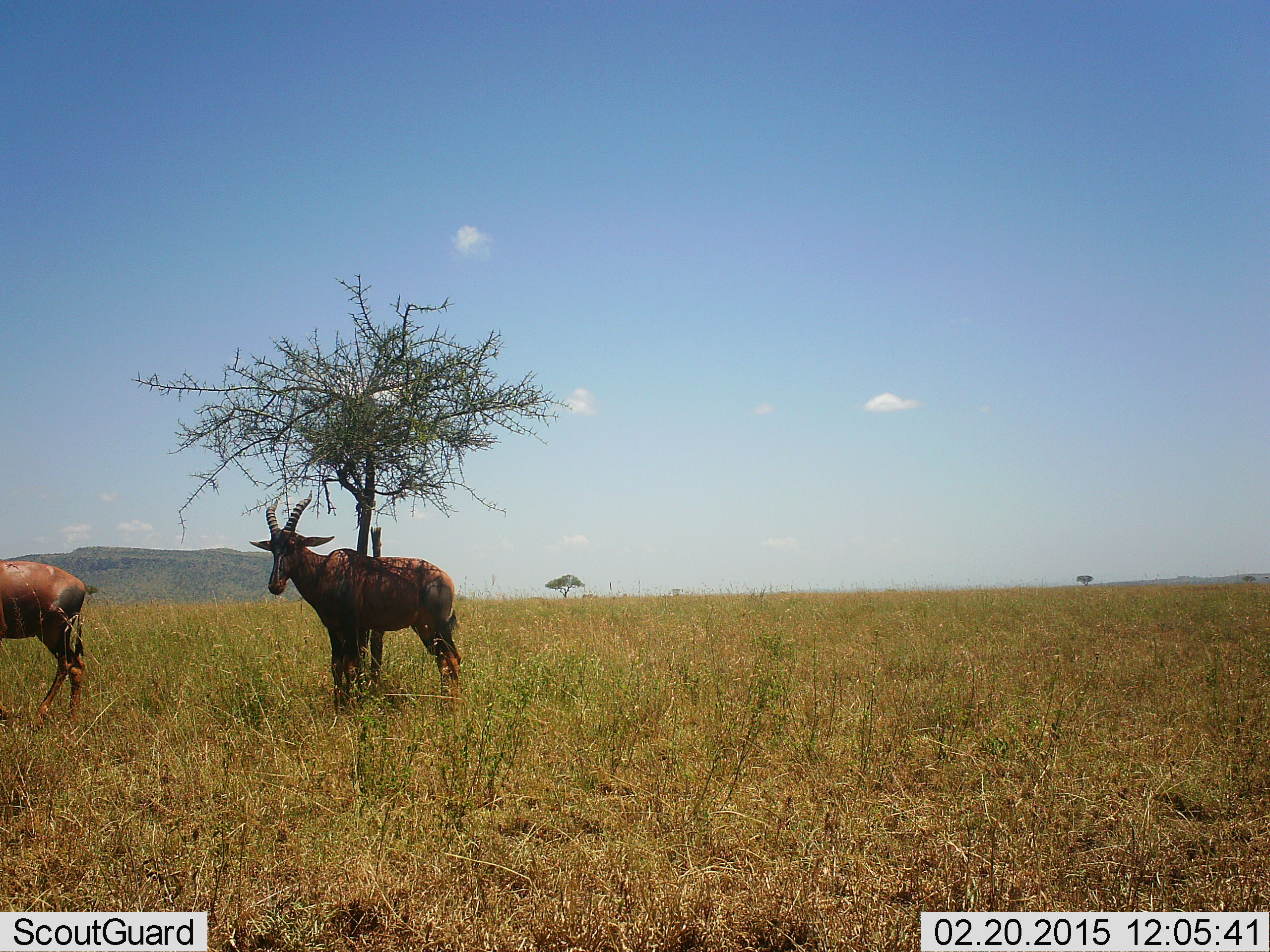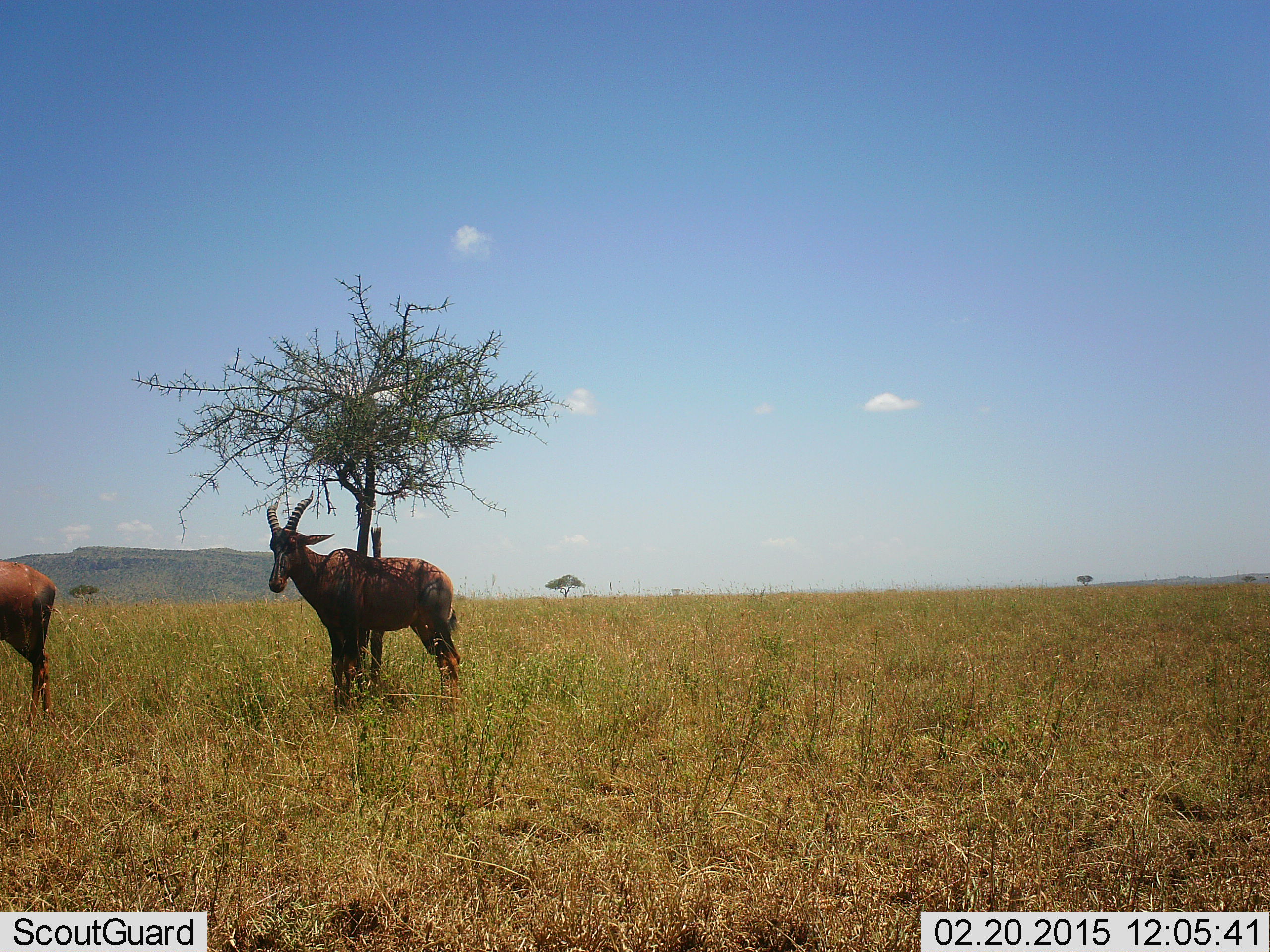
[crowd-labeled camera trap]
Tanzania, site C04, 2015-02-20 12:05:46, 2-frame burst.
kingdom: Animalia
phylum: Chordata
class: Mammalia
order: Artiodactyla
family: Bovidae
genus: Damaliscus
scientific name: Damaliscus lunatus jimela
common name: topi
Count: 2.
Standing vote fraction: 100%.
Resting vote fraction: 10%.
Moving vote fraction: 40%.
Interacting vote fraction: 0%.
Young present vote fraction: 0%.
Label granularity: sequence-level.